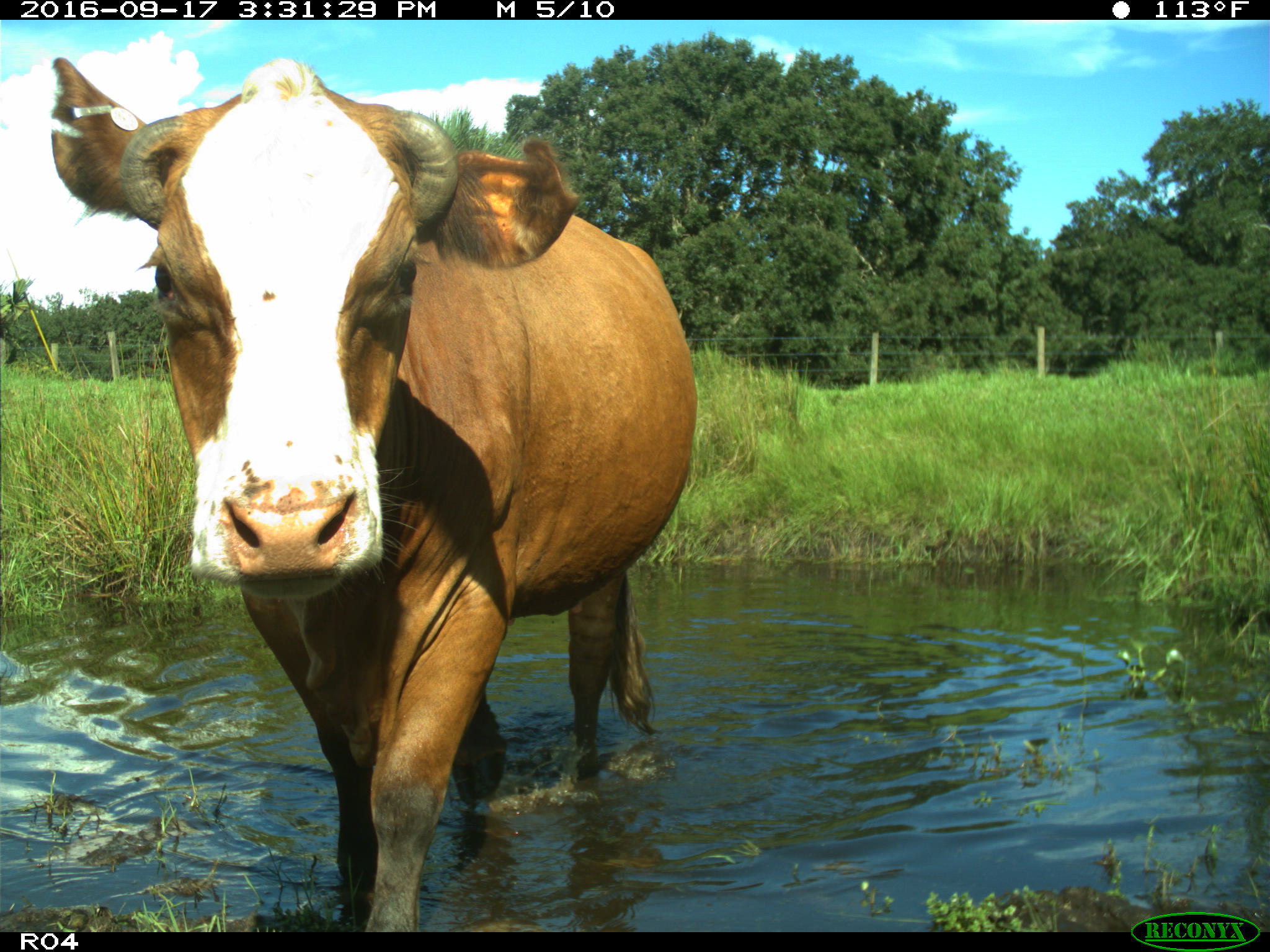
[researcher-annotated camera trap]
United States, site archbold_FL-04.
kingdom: Animalia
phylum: Chordata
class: Mammalia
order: Artiodactyla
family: Bovidae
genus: Bos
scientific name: Bos taurus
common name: domestic cow